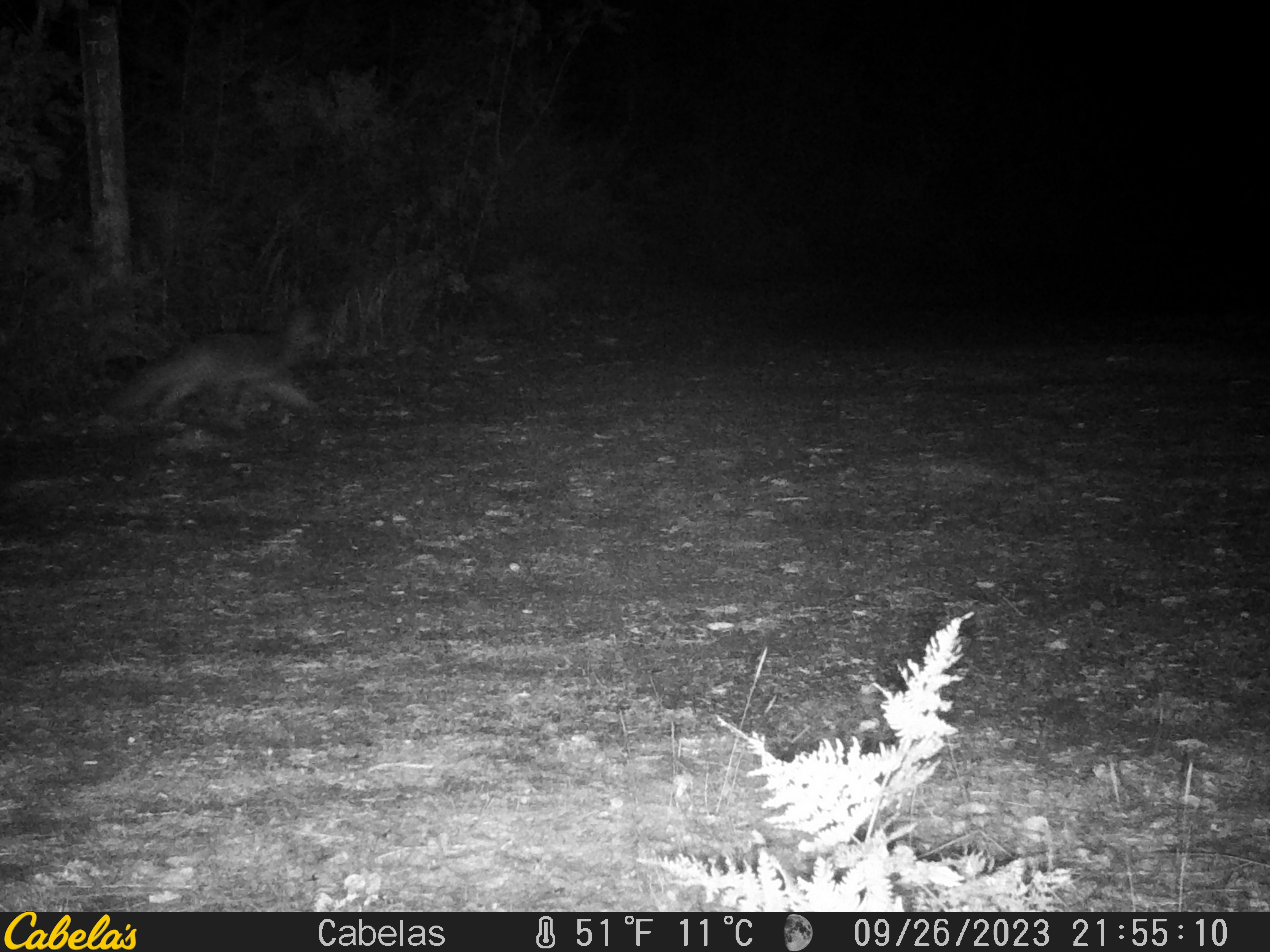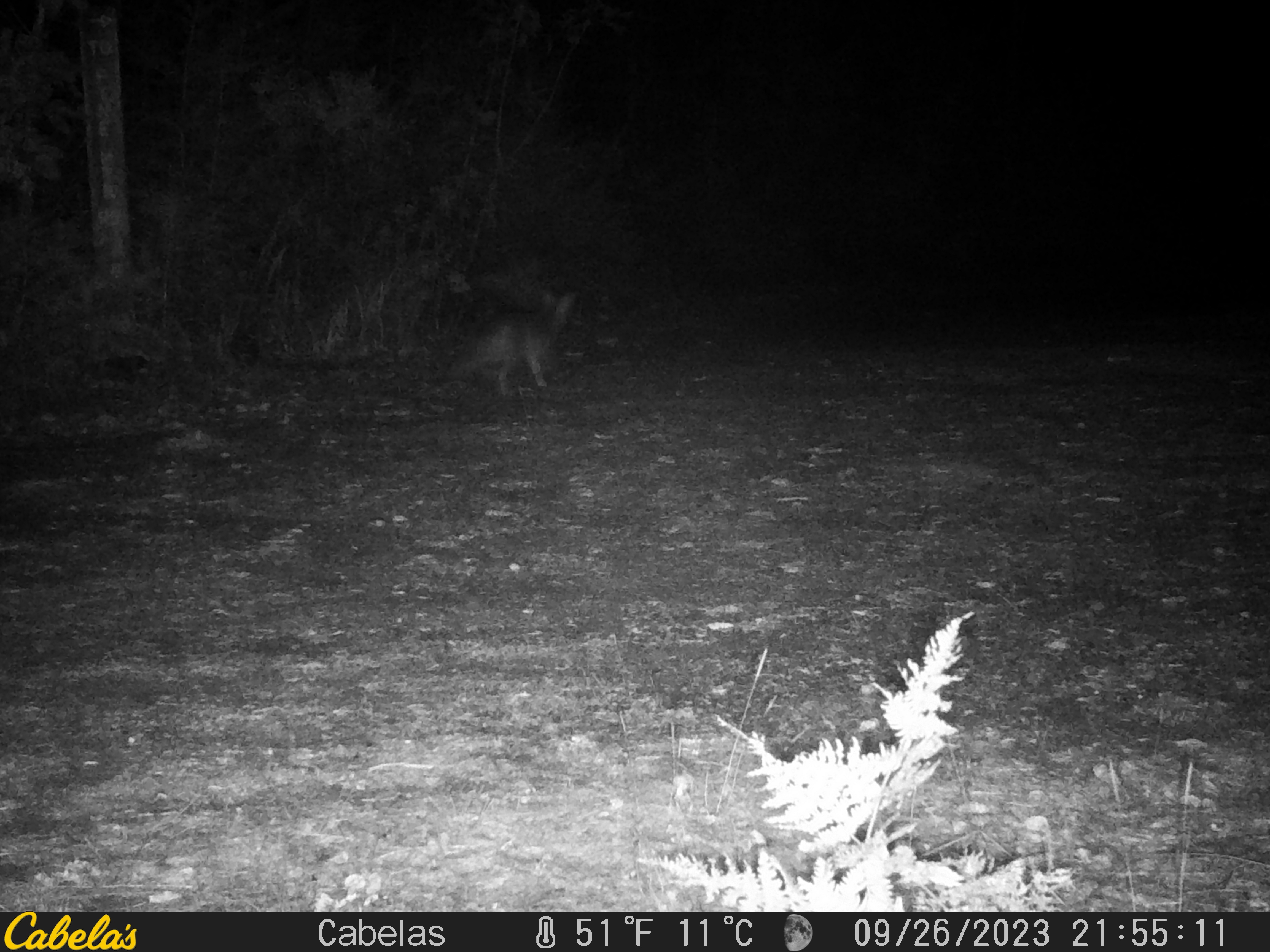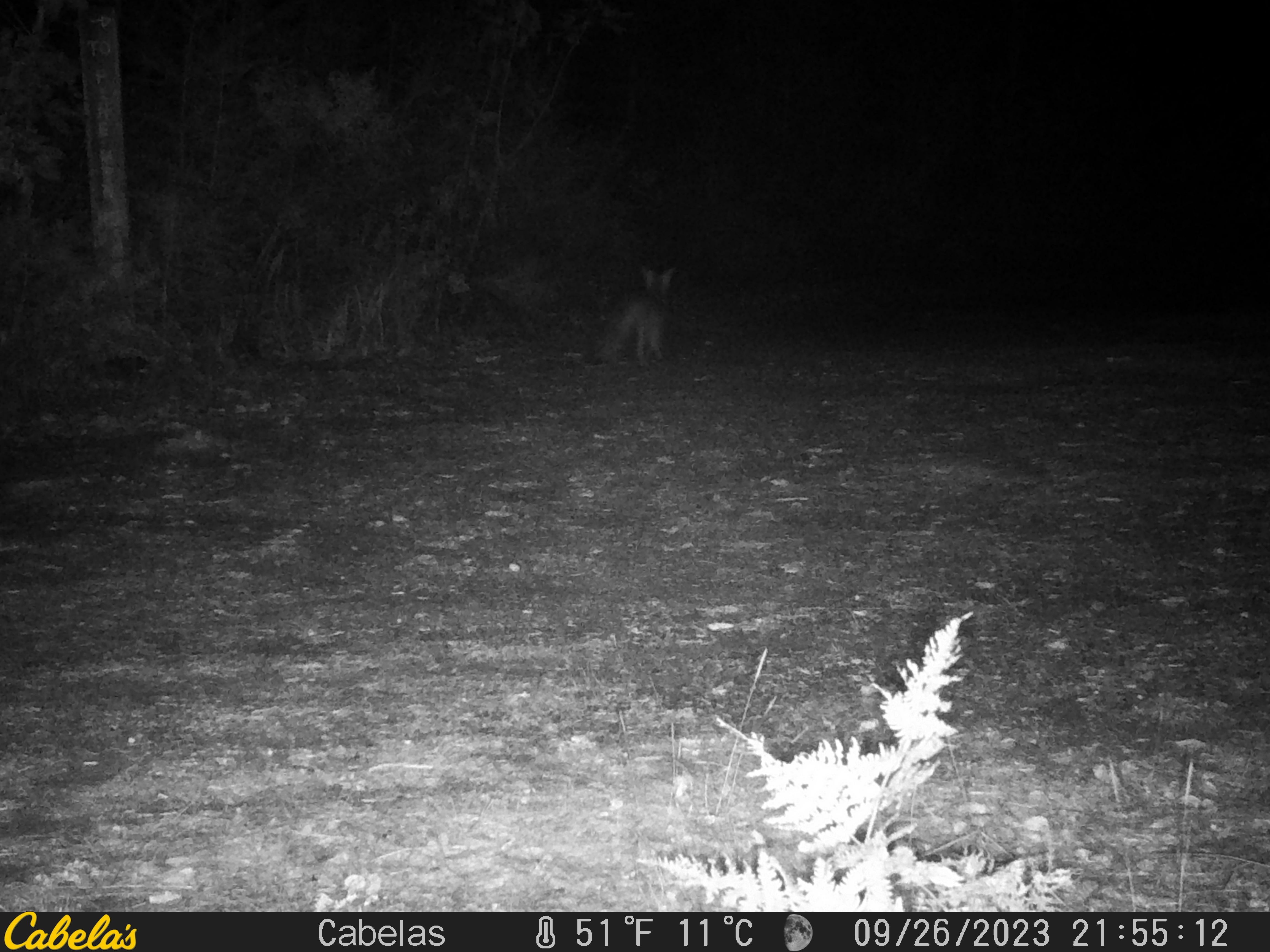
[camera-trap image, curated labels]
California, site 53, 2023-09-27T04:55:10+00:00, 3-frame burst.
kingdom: Animalia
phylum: Chordata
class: Mammalia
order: Carnivora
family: Canidae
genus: Urocyon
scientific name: Urocyon cinereoargenteus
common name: gray fox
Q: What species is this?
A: Gray fox (Urocyon cinereoargenteus).